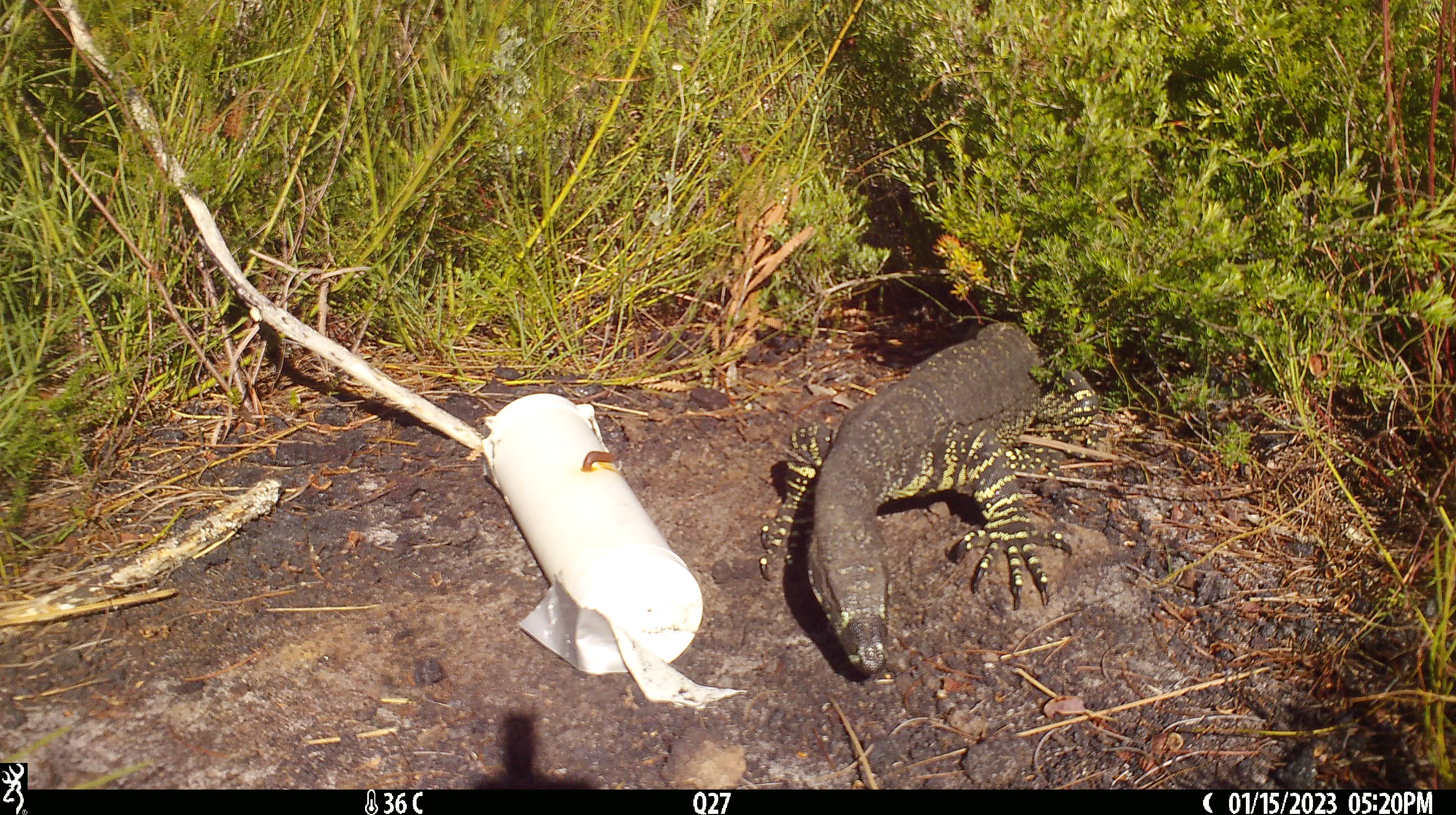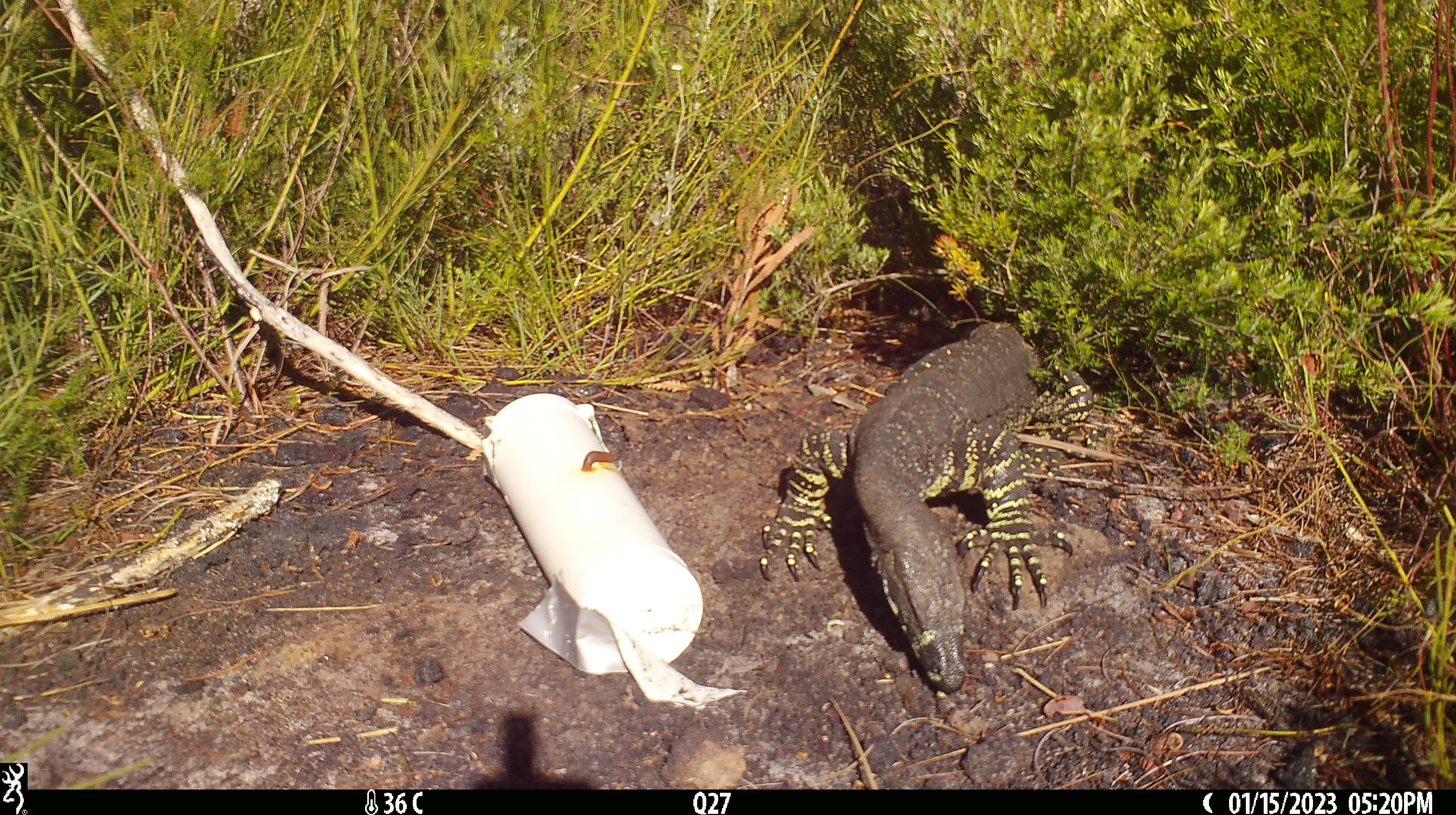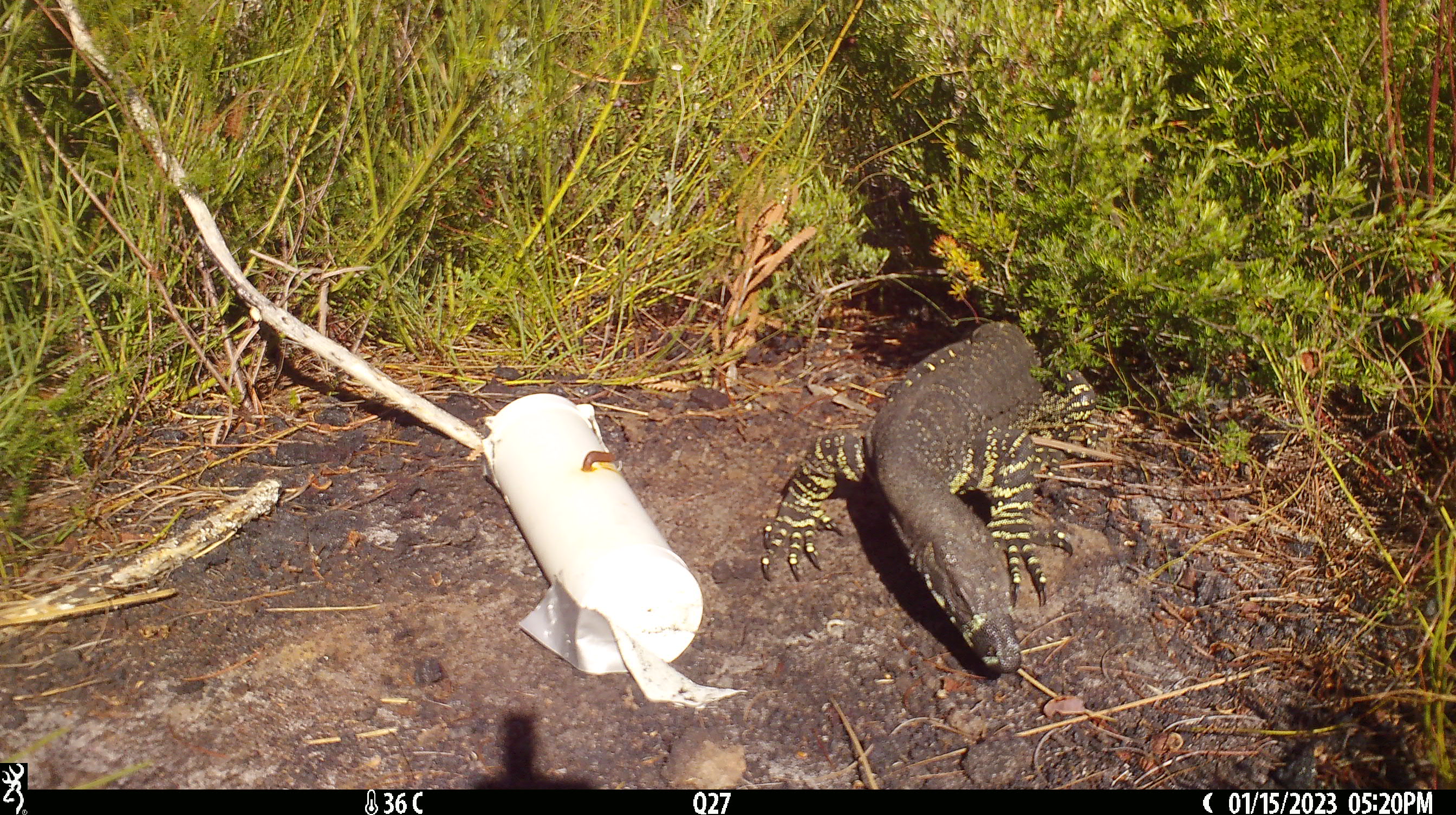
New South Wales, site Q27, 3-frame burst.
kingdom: Animalia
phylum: Chordata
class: Reptilia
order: Squamata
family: Varanidae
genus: Varanus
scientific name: Varanus varius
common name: lace monitor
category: goanna